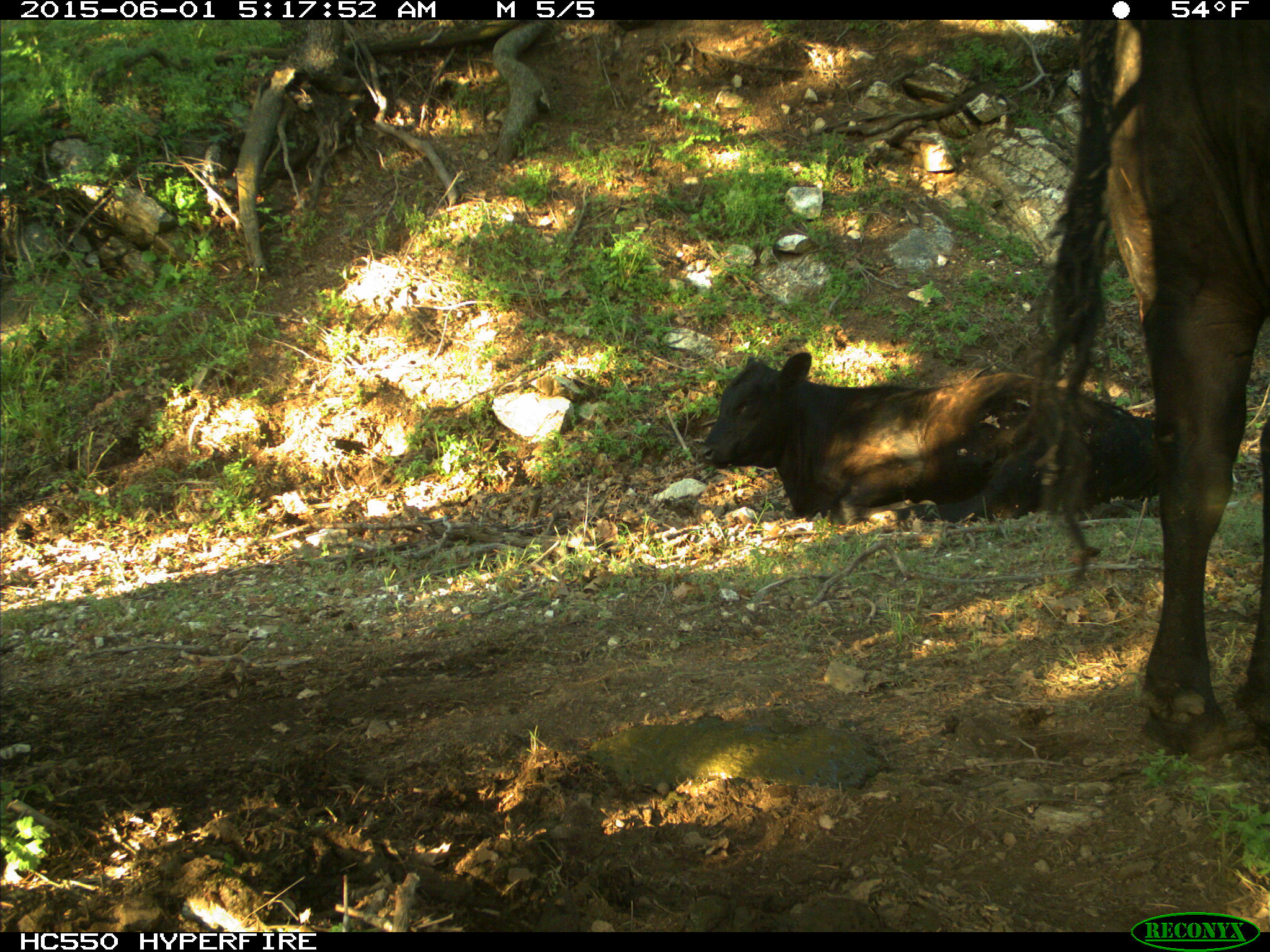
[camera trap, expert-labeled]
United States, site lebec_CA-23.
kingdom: Animalia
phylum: Chordata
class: Mammalia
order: Artiodactyla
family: Bovidae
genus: Bos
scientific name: Bos taurus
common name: domestic cow